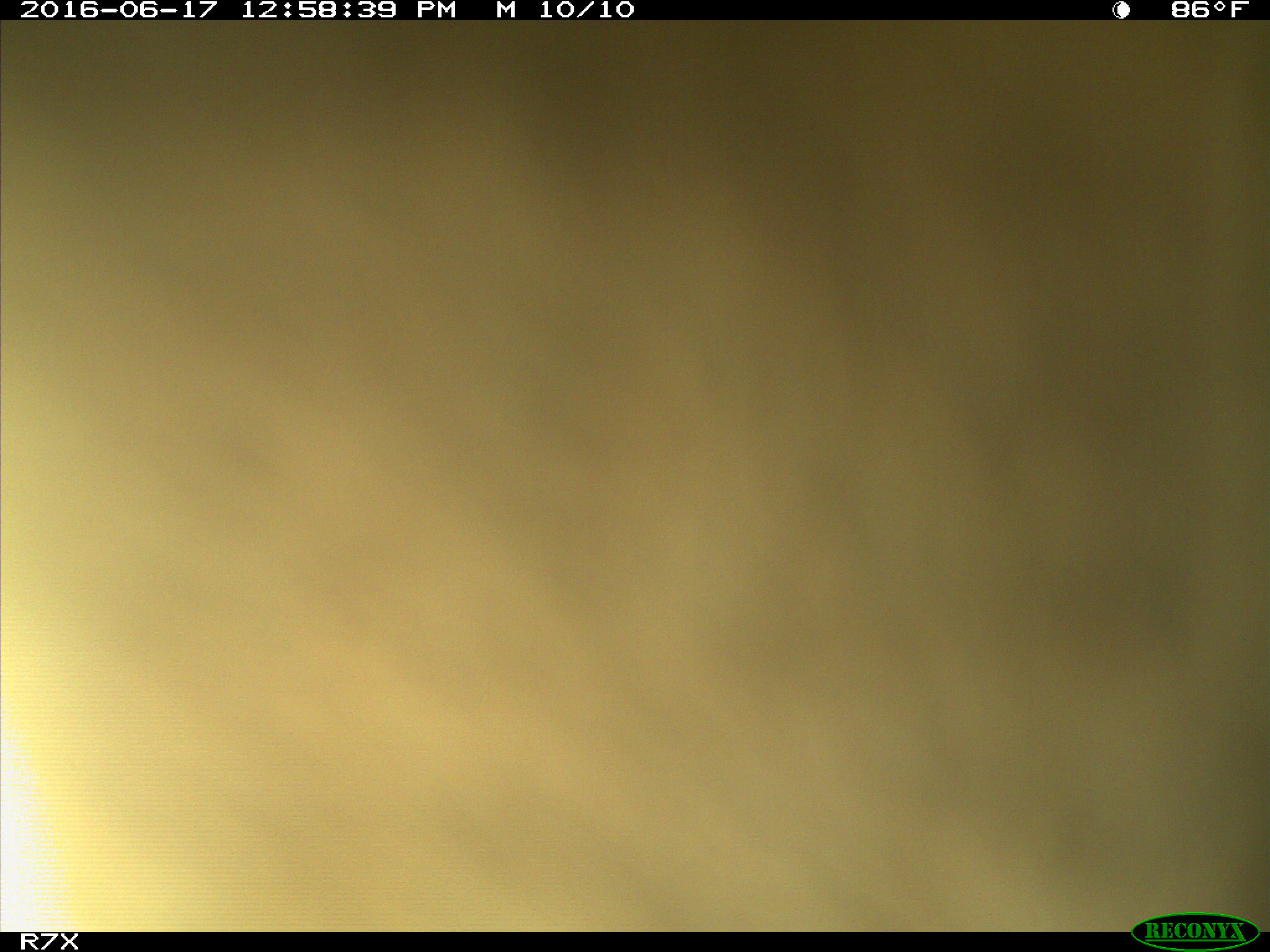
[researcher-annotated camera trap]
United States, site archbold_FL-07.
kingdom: Animalia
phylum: Chordata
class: Mammalia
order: Artiodactyla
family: Bovidae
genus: Bos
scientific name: Bos taurus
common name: domestic cow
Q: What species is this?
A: Bos taurus (domestic cow).